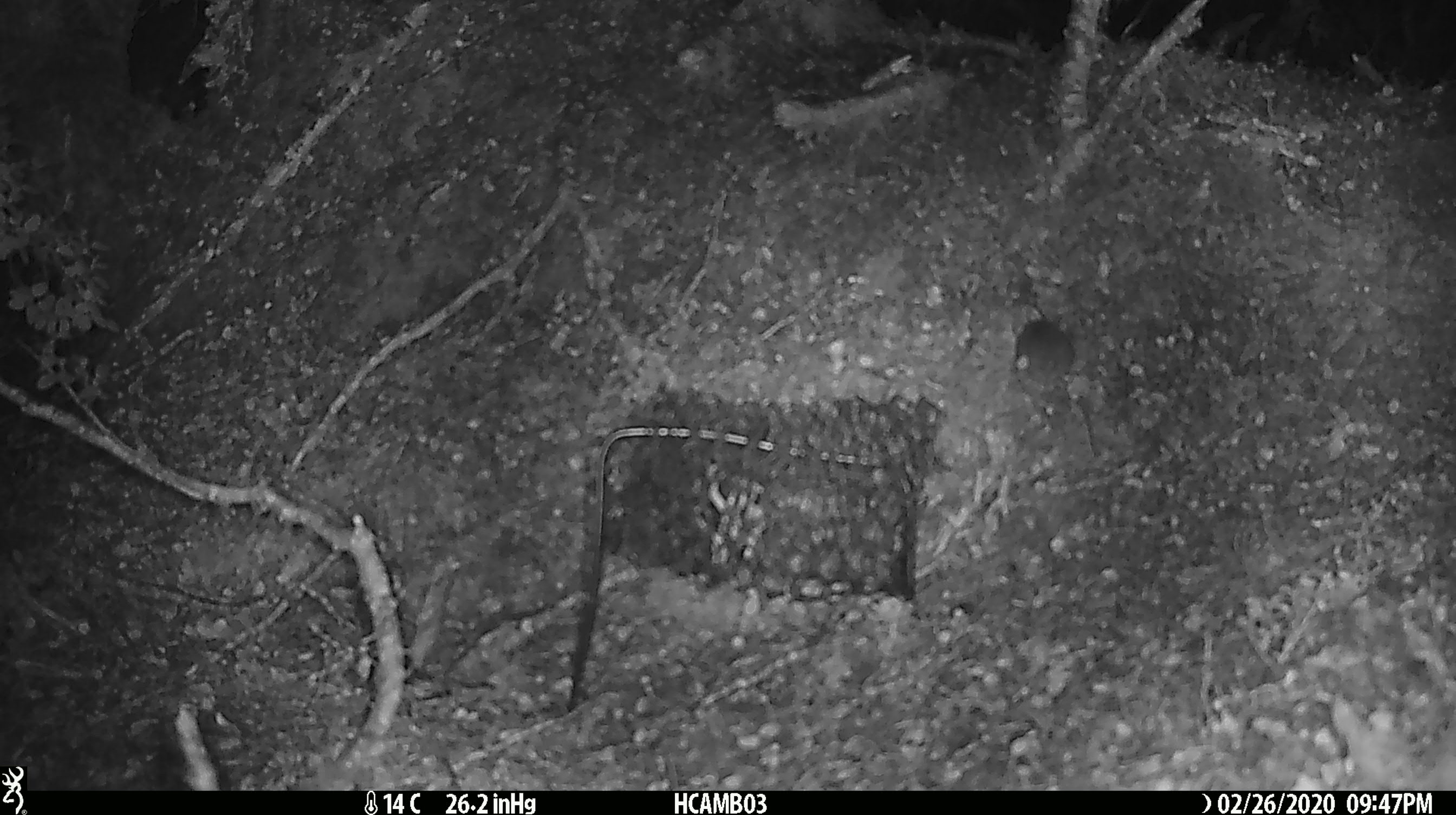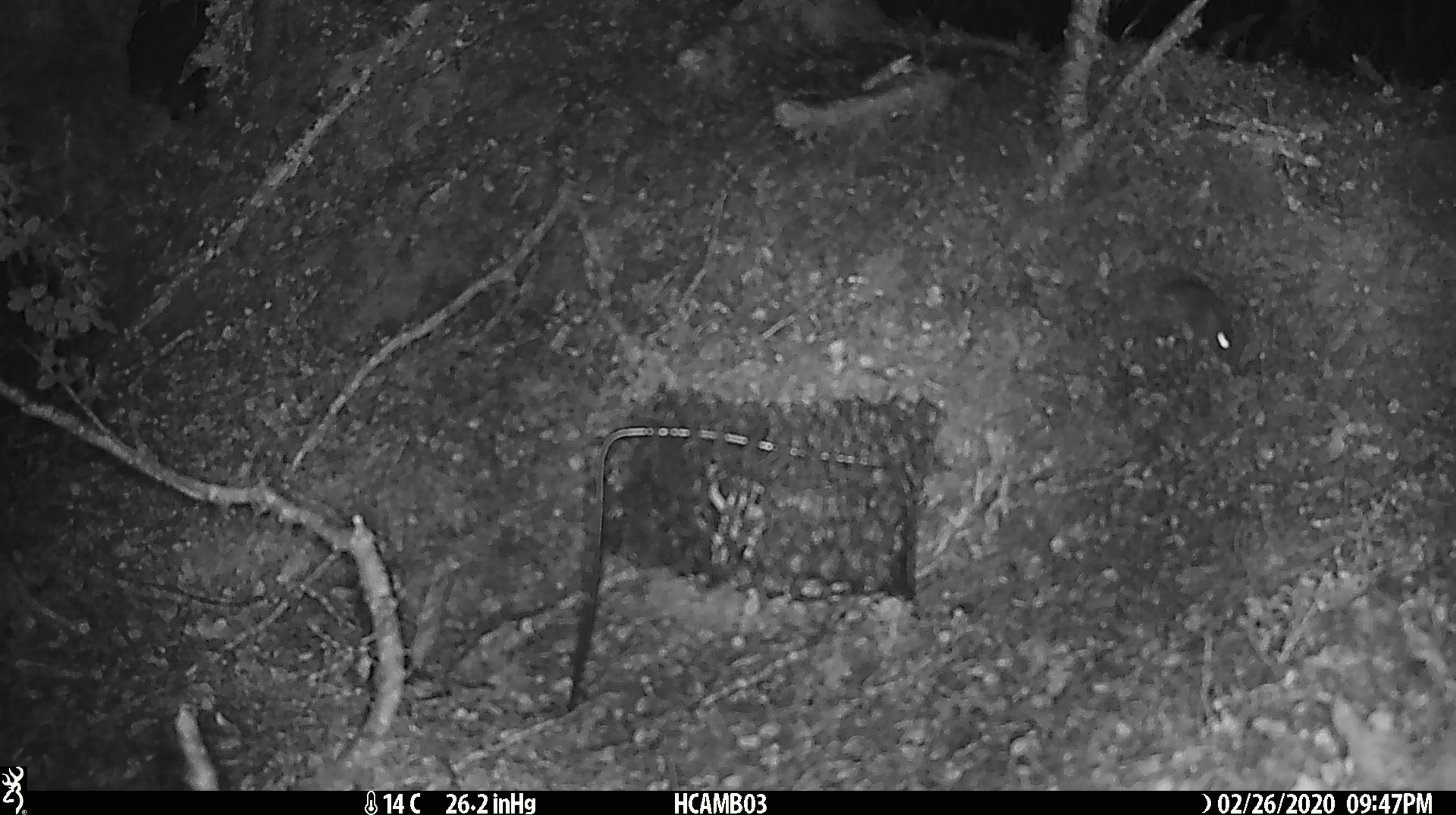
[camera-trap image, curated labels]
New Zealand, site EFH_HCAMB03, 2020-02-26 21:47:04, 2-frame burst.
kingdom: Animalia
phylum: Chordata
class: Mammalia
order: Rodentia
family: Muridae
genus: Mus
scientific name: Mus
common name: mouse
Mouse (Mus).